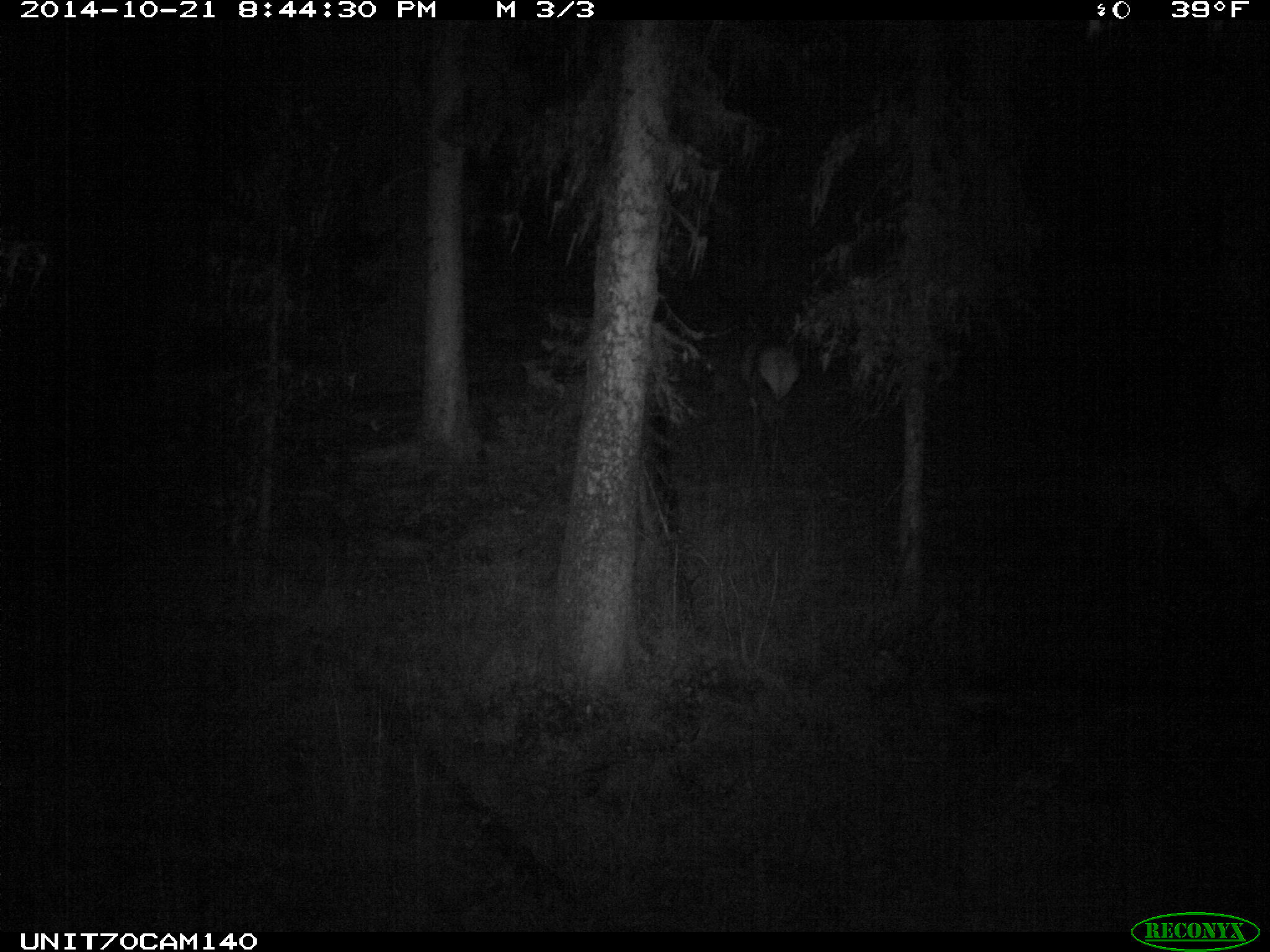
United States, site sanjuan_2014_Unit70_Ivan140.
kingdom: Animalia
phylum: Chordata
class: Mammalia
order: Artiodactyla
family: Cervidae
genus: Cervus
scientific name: Cervus elaphus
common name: red deer